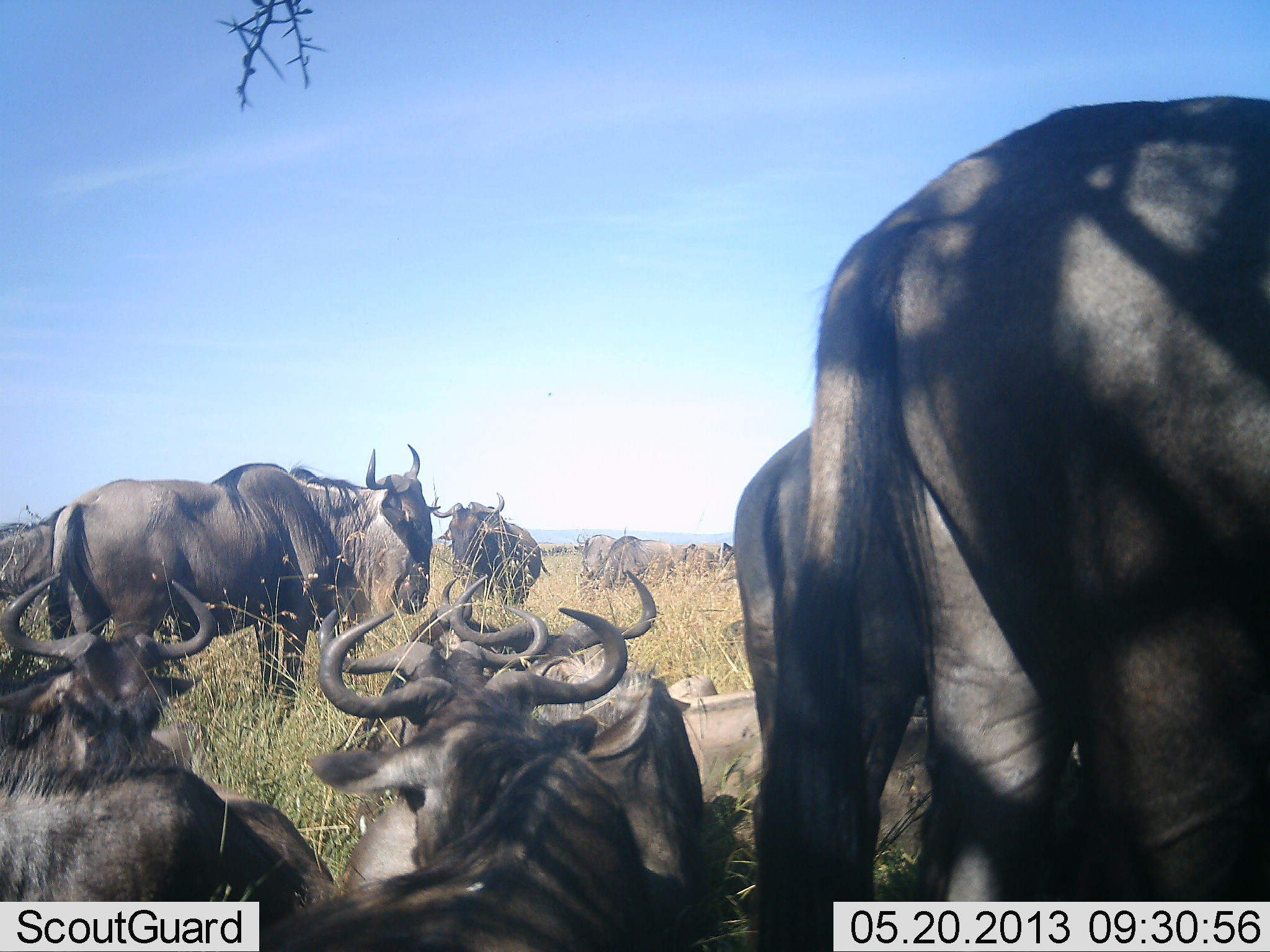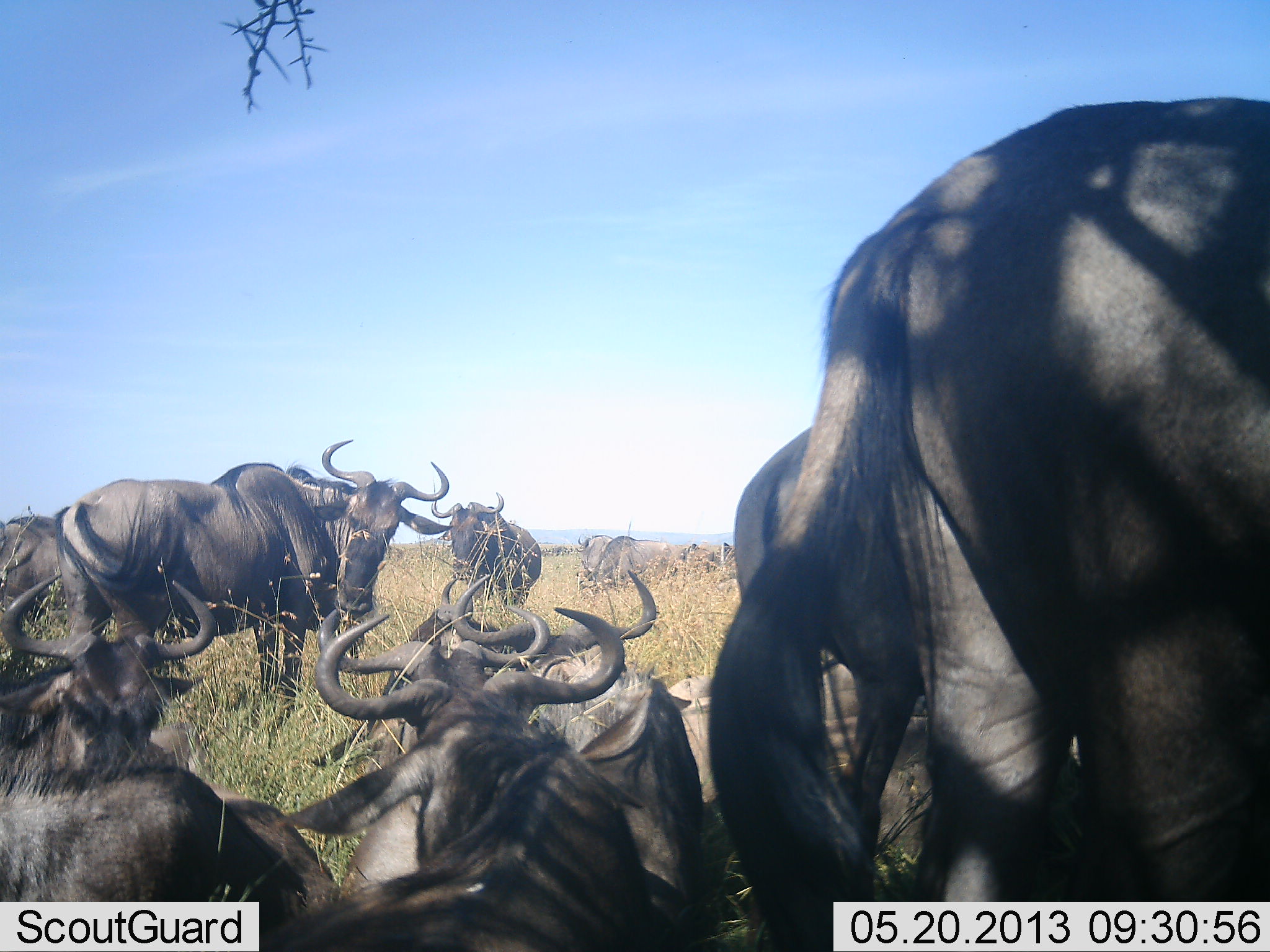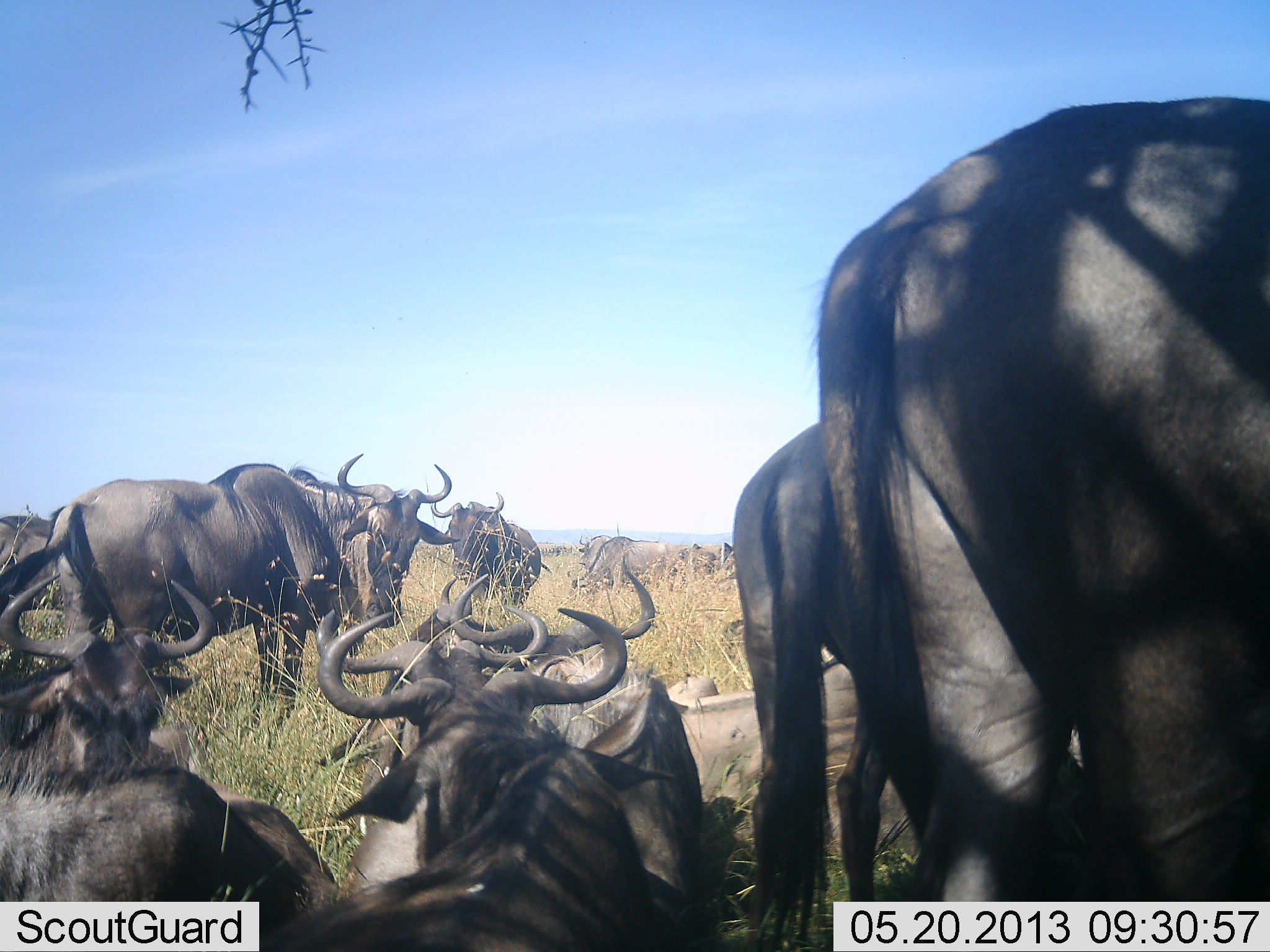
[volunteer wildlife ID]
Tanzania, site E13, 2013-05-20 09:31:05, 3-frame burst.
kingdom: Animalia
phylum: Chordata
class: Mammalia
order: Artiodactyla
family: Bovidae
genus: Connochaetes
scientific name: Connochaetes taurinus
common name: blue wildebeest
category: wildebeest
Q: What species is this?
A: Wildebeest (blue wildebeest) (Connochaetes taurinus).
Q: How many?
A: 11-50.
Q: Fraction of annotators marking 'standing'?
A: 80%.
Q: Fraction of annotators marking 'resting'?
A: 80%.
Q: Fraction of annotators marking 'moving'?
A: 20%.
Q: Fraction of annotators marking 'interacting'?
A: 30%.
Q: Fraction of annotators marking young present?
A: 0%.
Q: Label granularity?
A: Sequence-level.